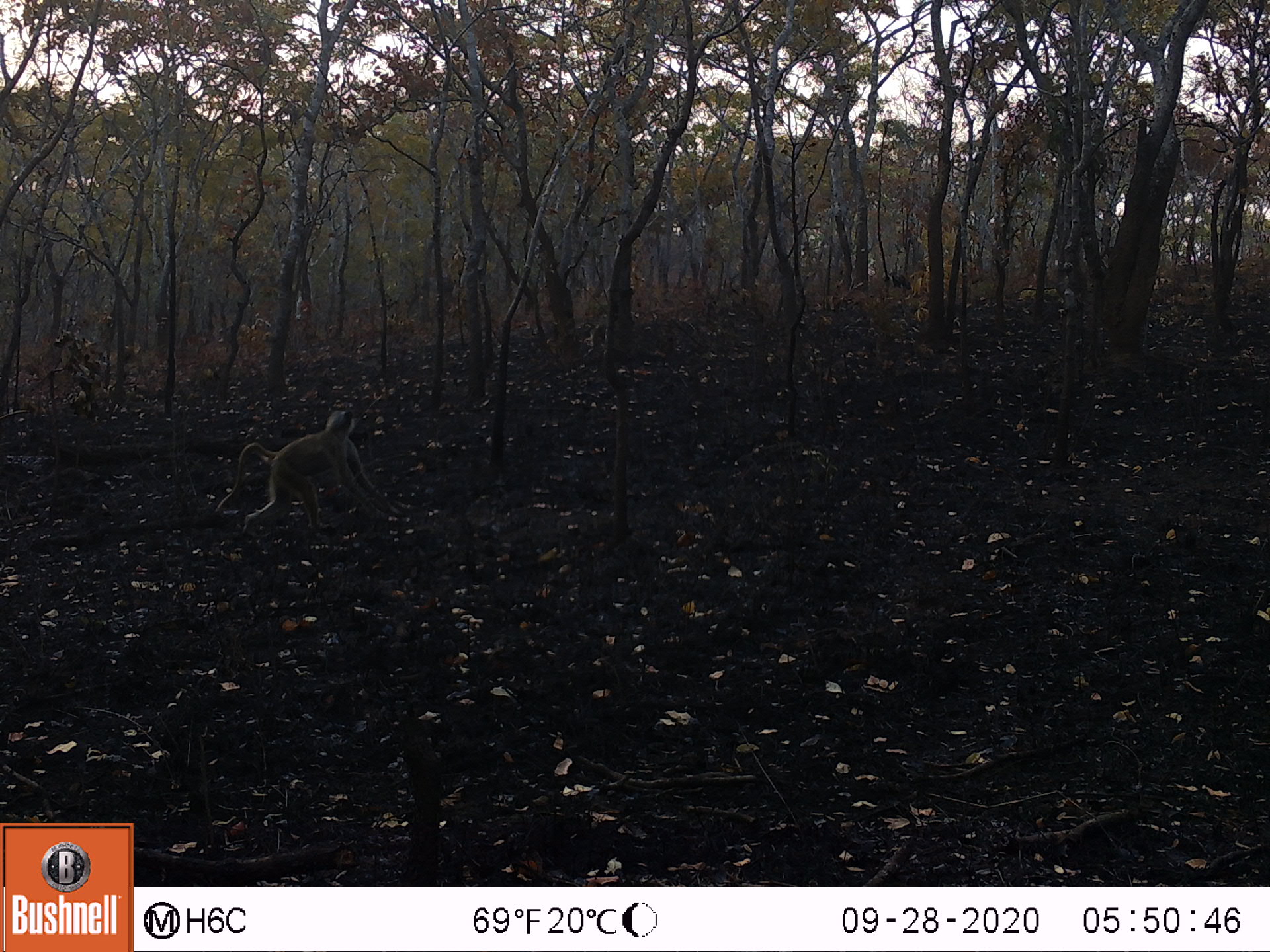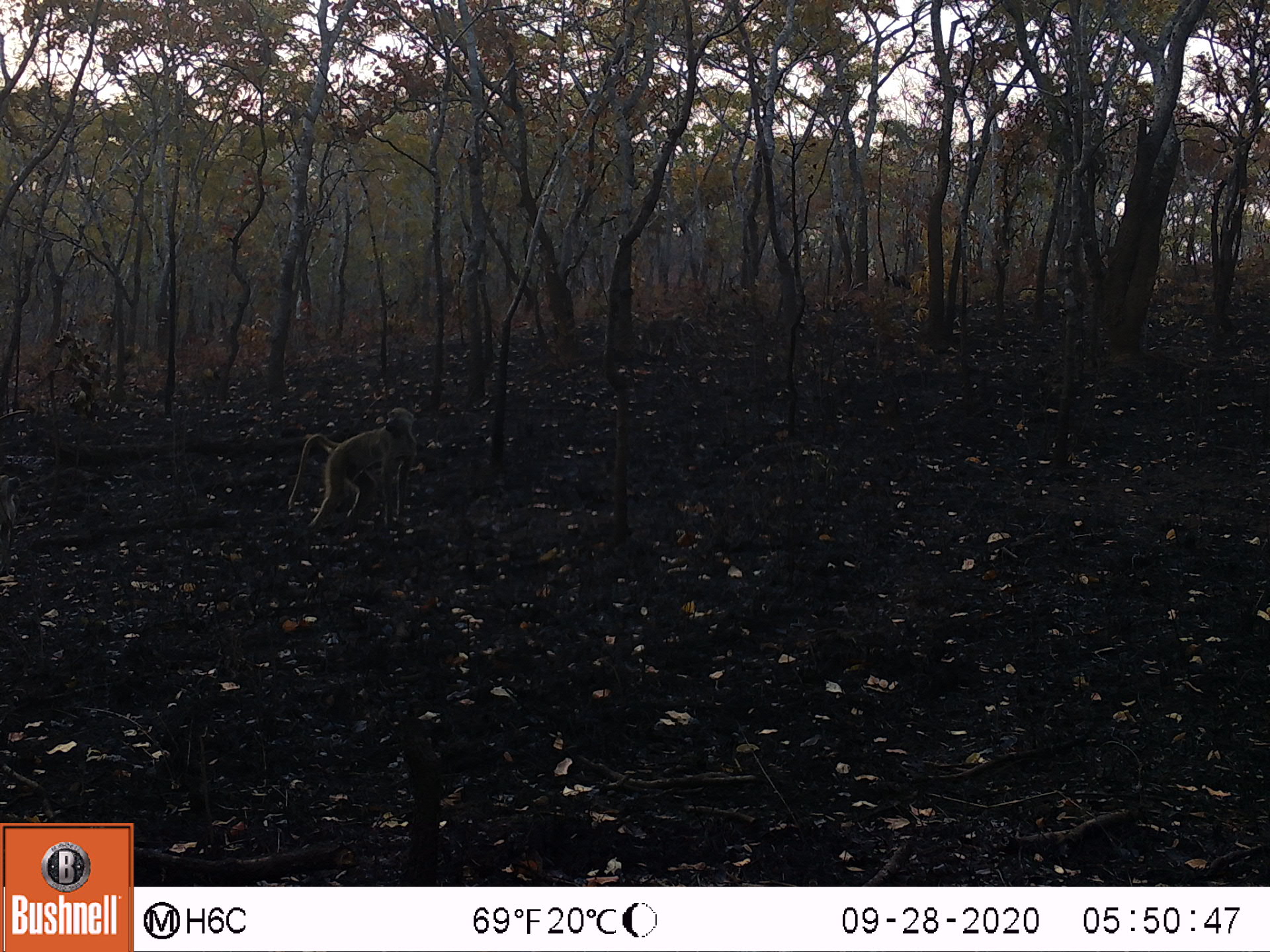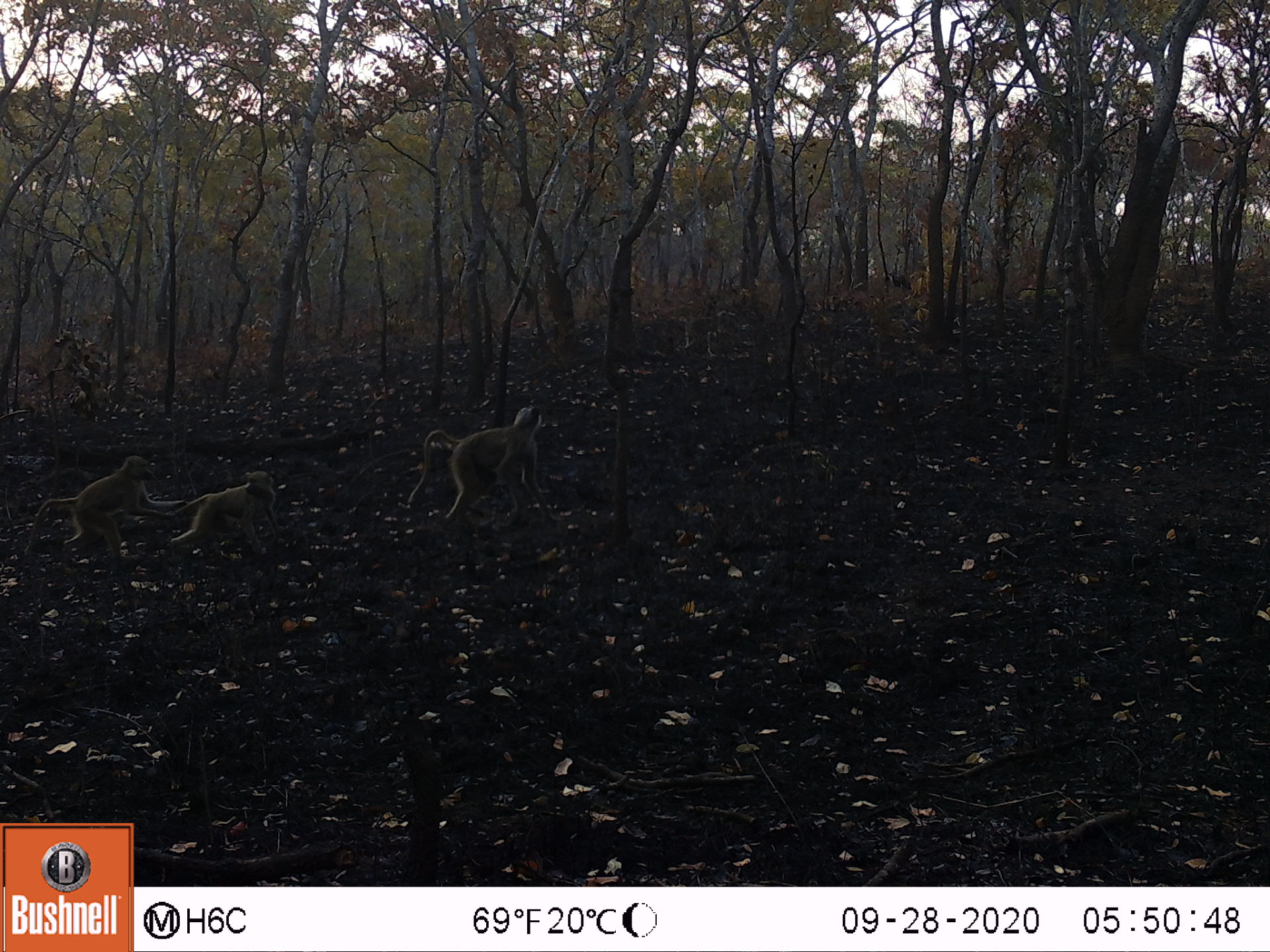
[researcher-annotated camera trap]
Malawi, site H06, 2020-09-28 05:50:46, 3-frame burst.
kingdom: Animalia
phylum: Chordata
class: Mammalia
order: Primates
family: Cercopithecidae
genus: Papio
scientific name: Papio cynocephalus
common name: yellow baboon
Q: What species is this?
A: Yellow baboon (Papio cynocephalus).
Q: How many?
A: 1.